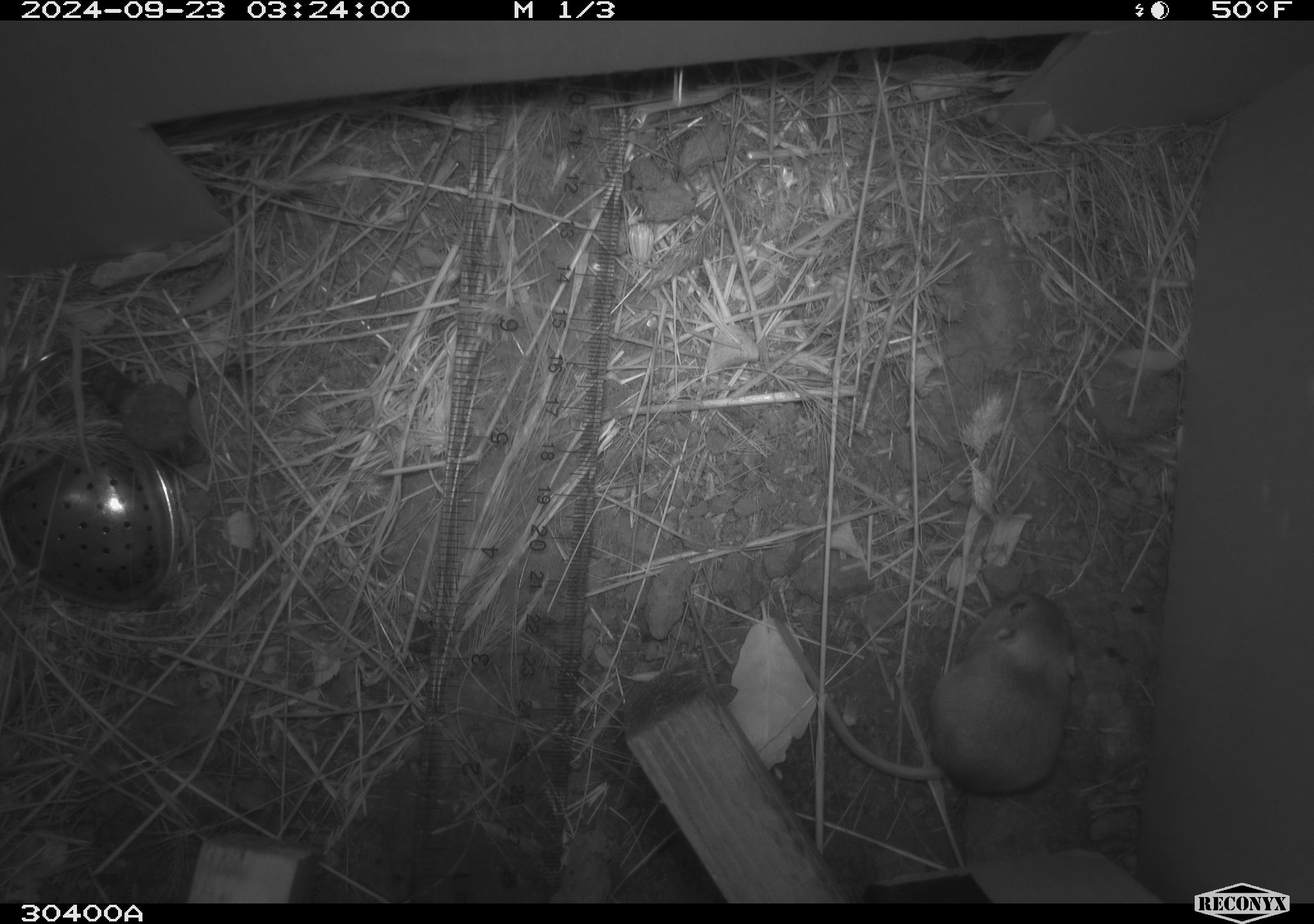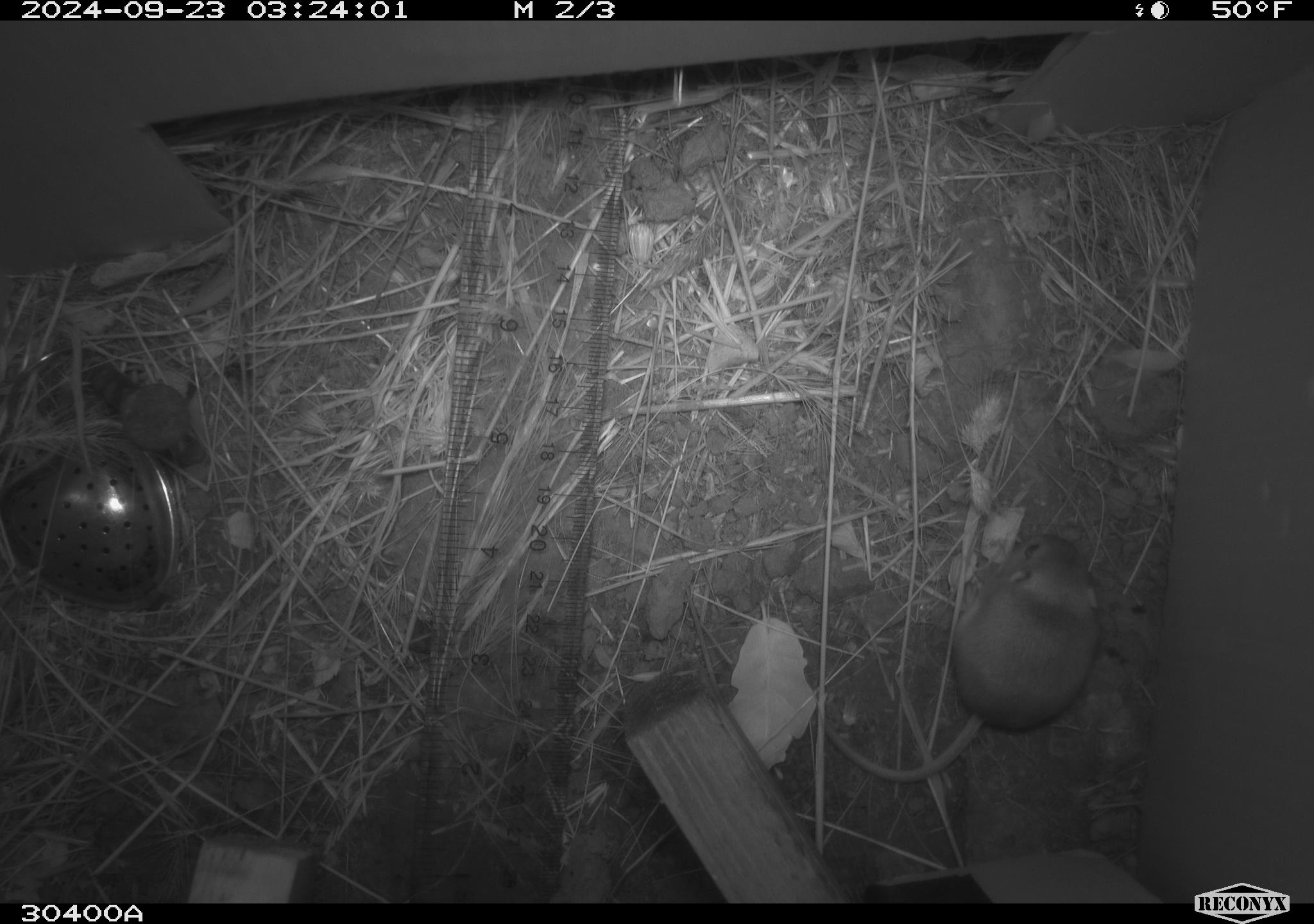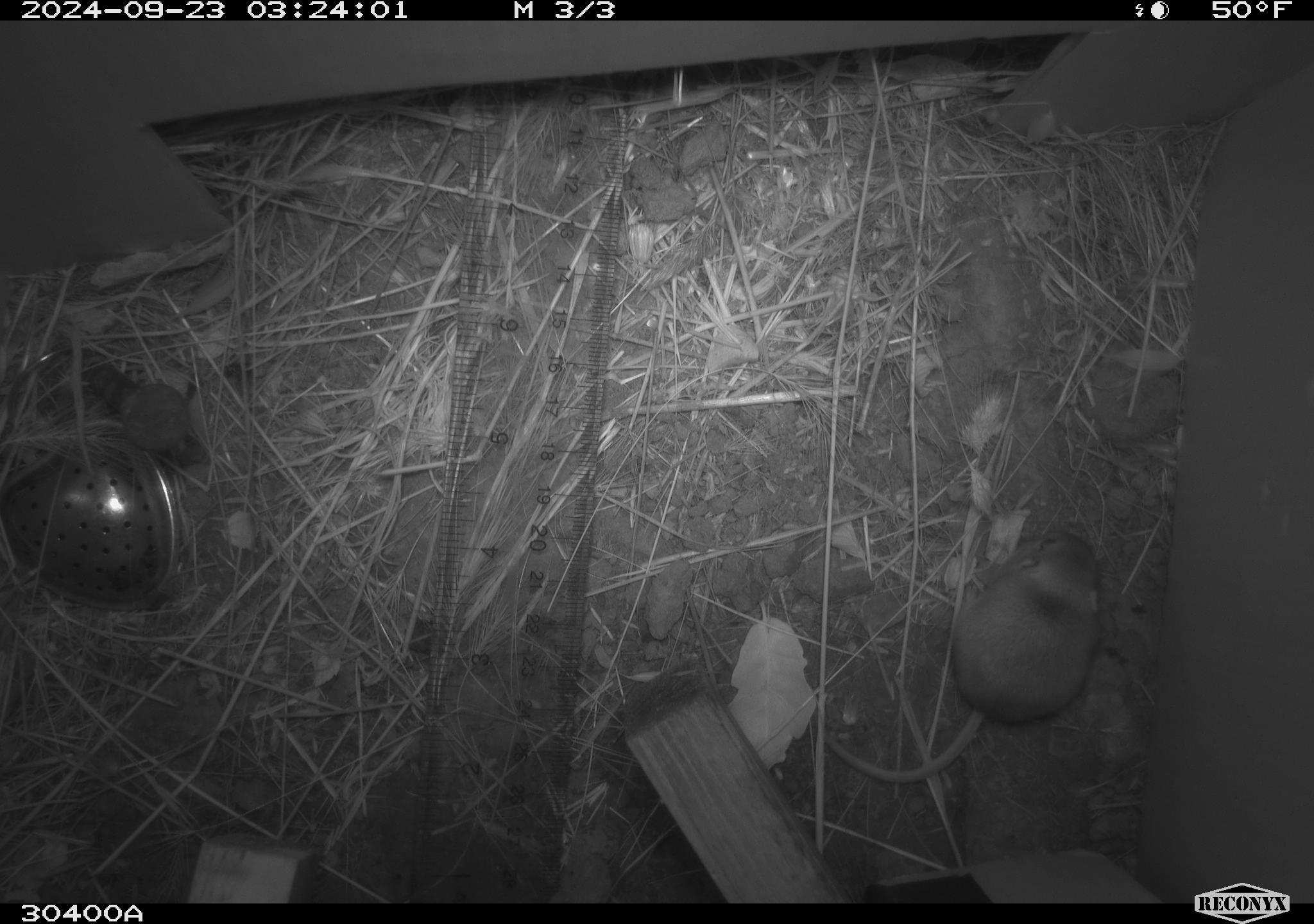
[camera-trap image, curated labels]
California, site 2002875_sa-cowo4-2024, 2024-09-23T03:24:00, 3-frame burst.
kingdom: Animalia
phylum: Chordata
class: Mammalia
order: Rodentia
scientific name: Rodentia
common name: rodent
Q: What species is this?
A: Rodent (Rodentia).